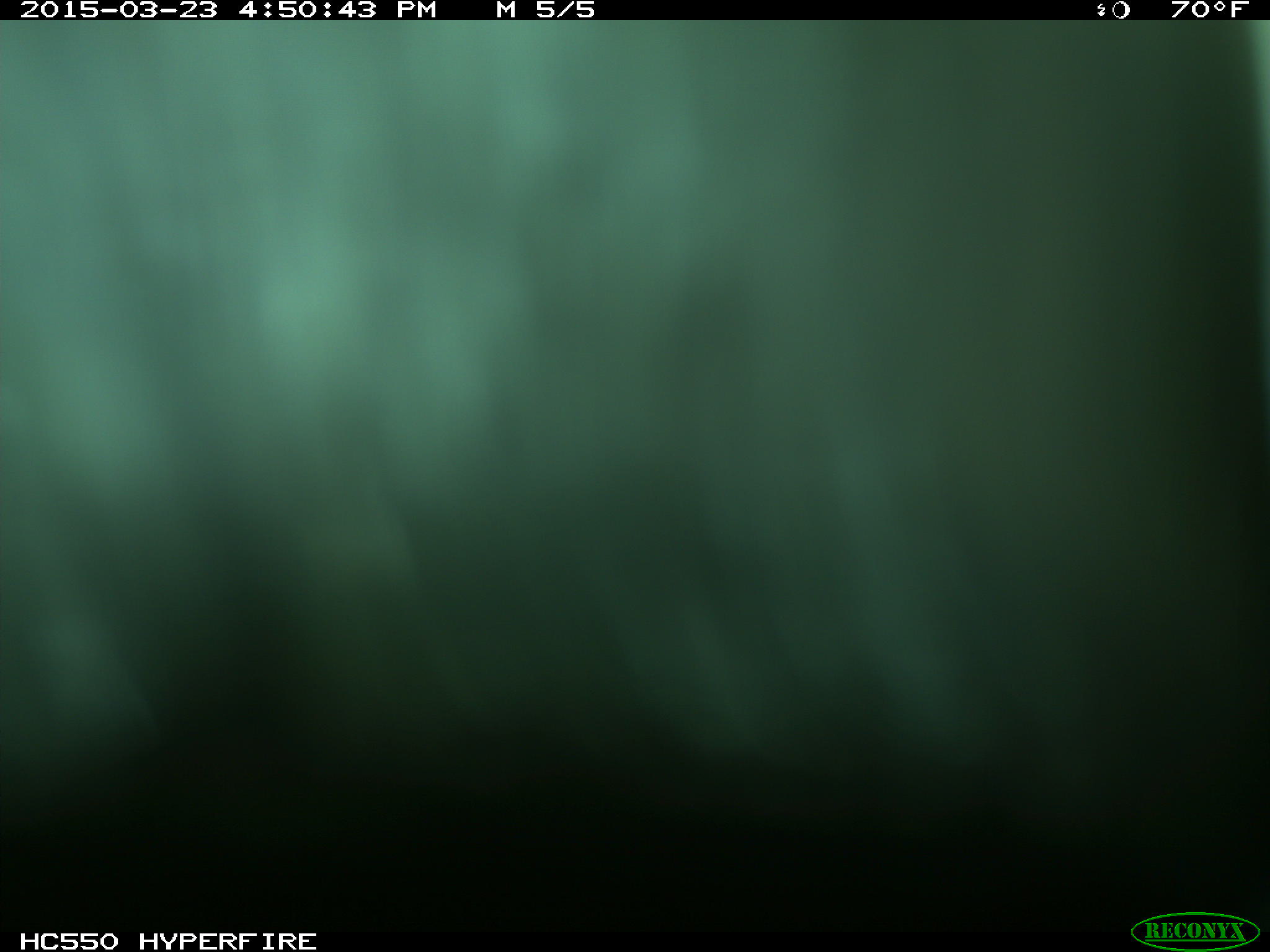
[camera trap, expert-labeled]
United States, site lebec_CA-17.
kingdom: Animalia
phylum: Chordata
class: Mammalia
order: Artiodactyla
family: Bovidae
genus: Bos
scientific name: Bos taurus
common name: domestic cow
Bos taurus (domestic cow).